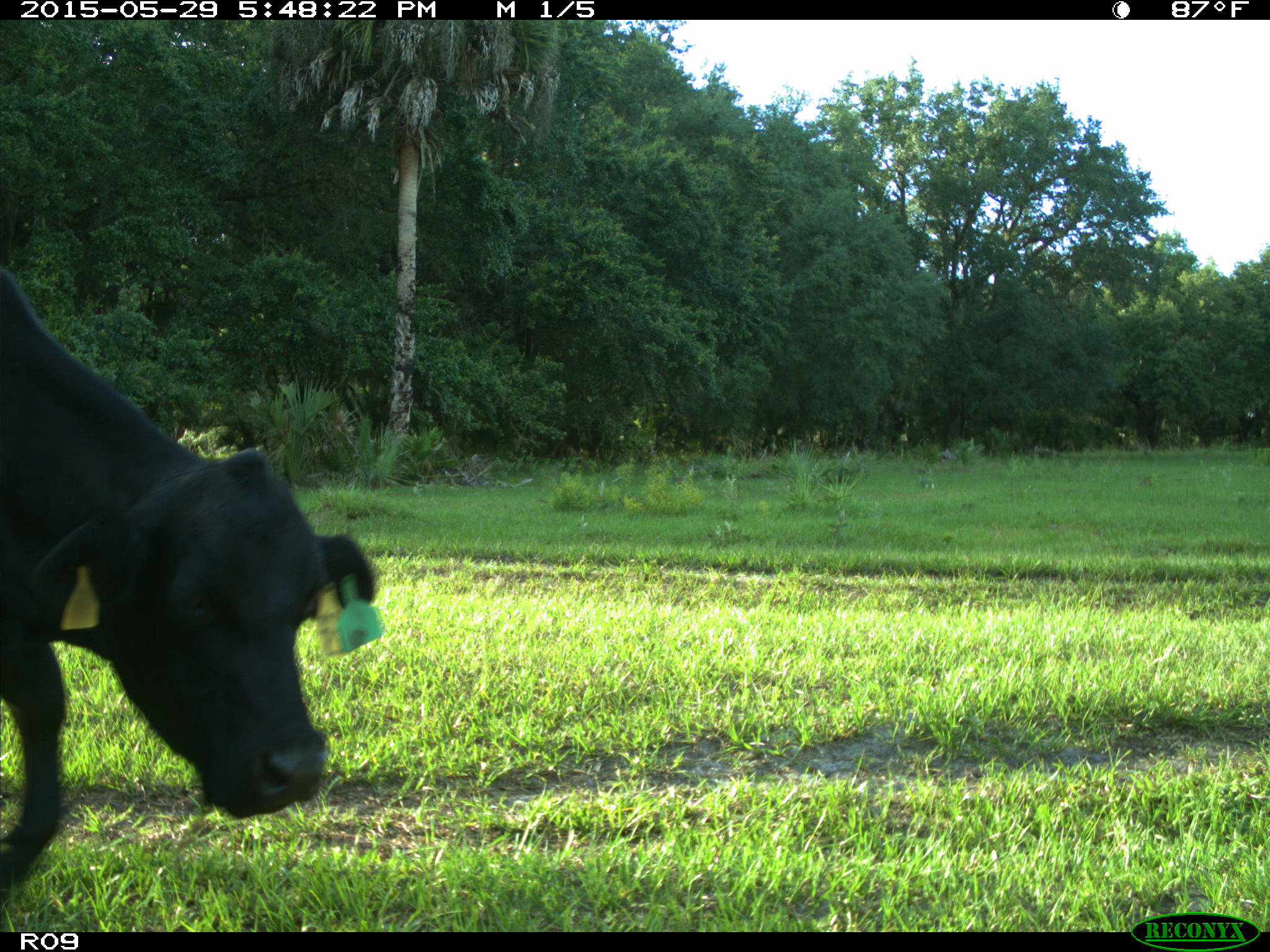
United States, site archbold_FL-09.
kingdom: Animalia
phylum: Chordata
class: Mammalia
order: Artiodactyla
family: Bovidae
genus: Bos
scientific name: Bos taurus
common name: domestic cow